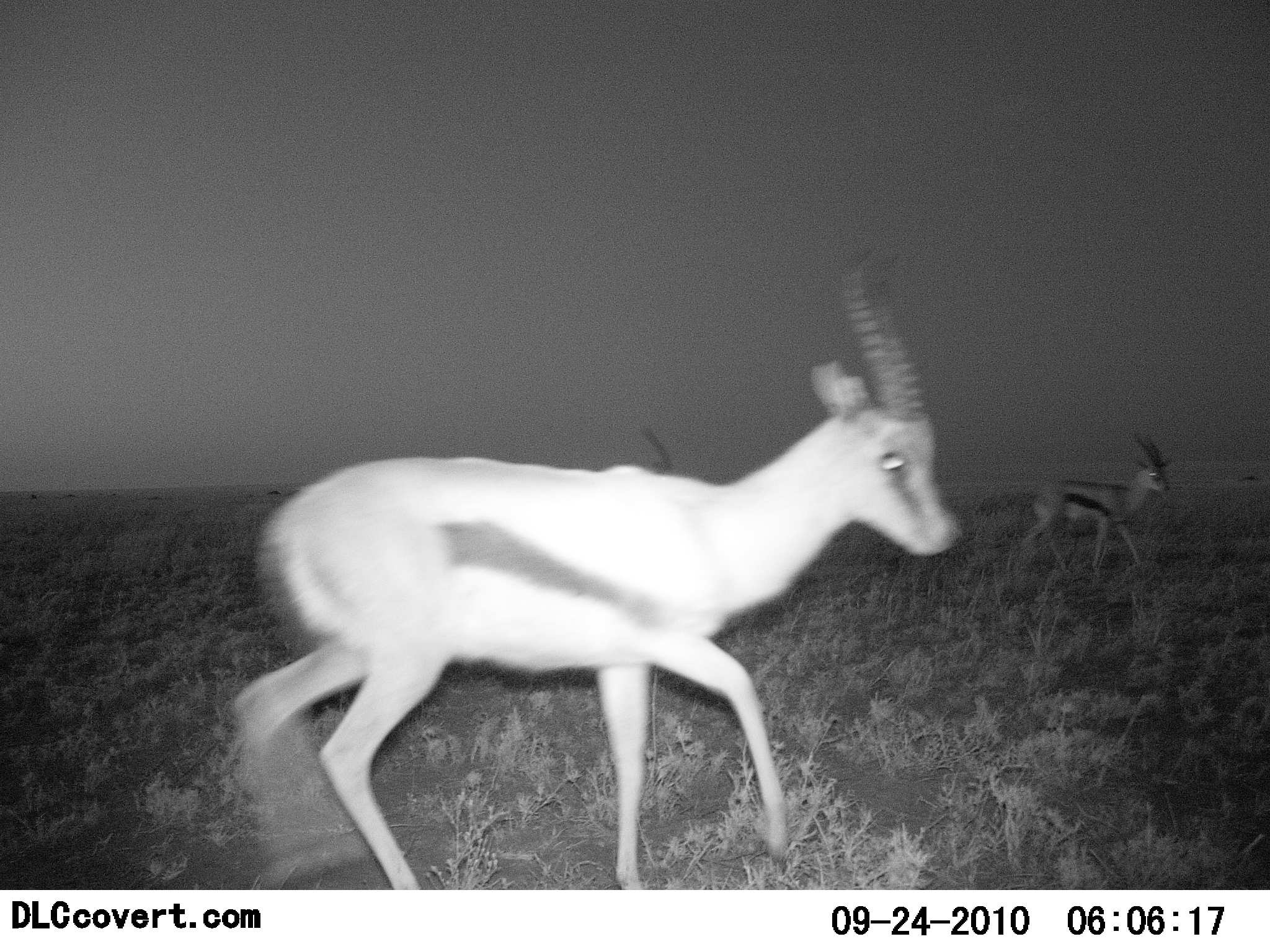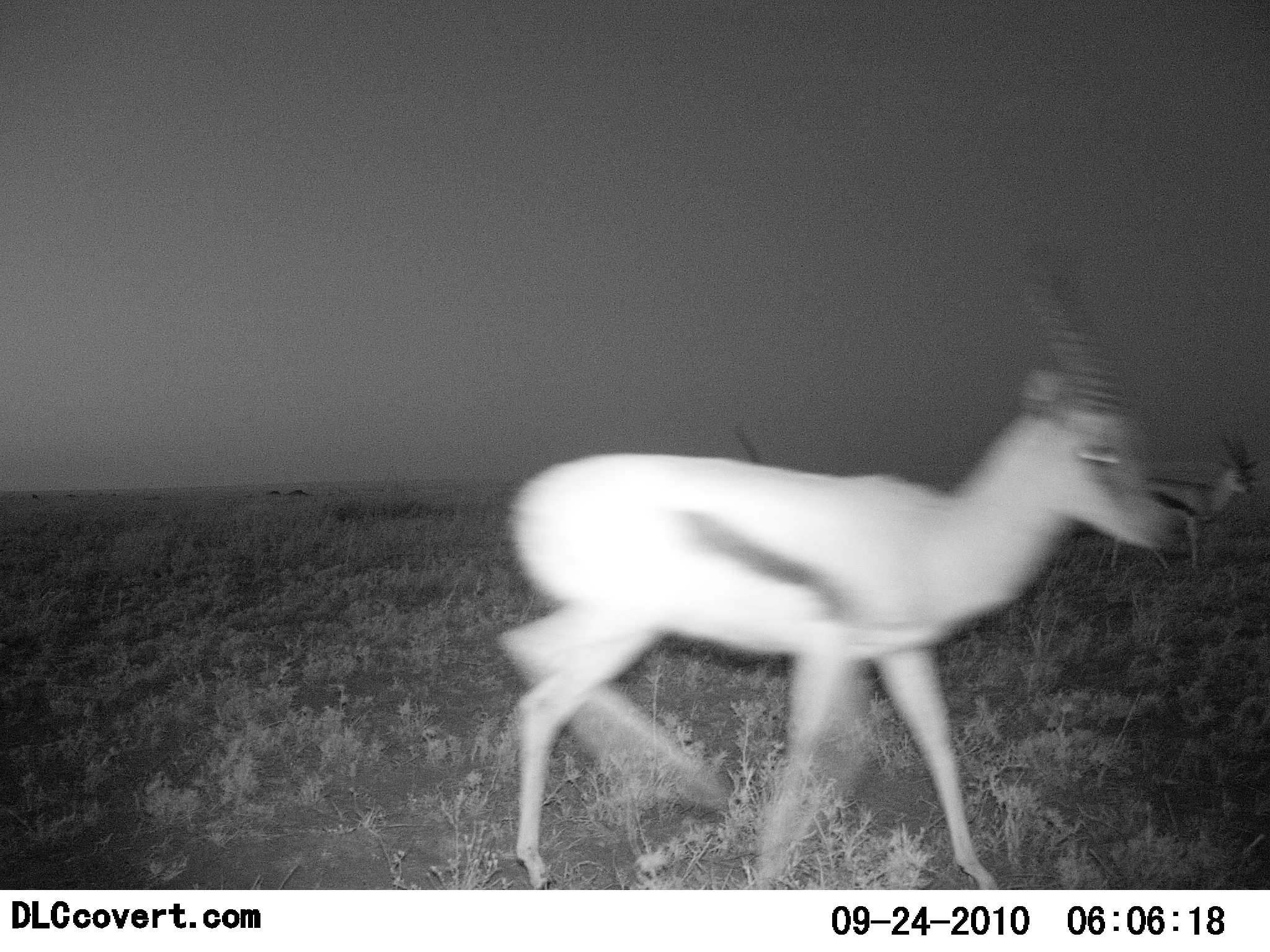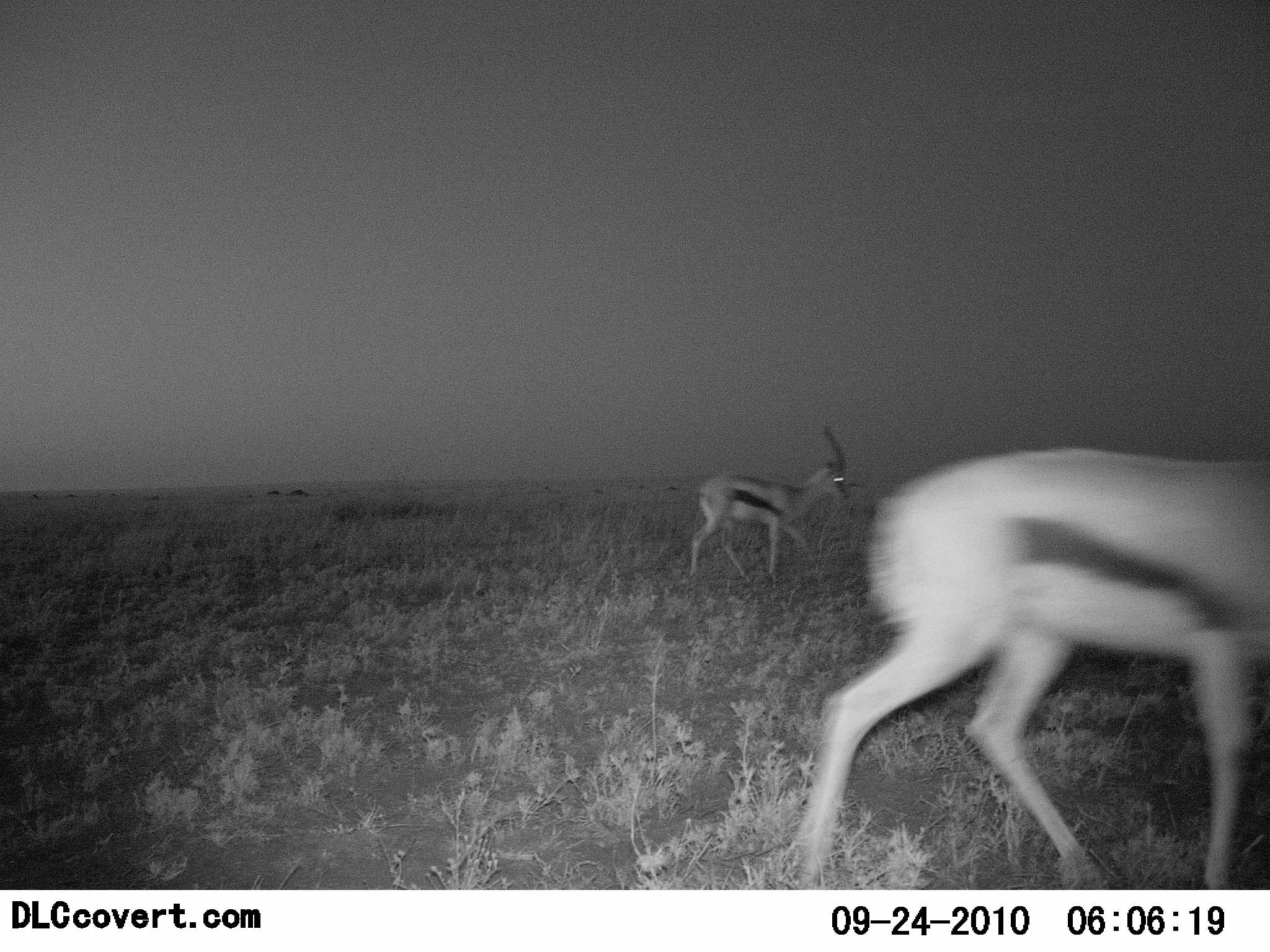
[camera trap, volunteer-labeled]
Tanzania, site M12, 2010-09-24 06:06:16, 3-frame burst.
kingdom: Animalia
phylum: Chordata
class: Mammalia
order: Artiodactyla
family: Bovidae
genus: Eudorcas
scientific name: Eudorcas thomsonii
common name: thomson's gazelle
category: gazellethomsons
Gazellethomsons (thomson's gazelle) (Eudorcas thomsonii), count 3. Behavior (volunteer vote fractions): standing 10%, resting 0%, moving 95%, interacting 0%. Young present (vote fraction): 0%. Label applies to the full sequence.